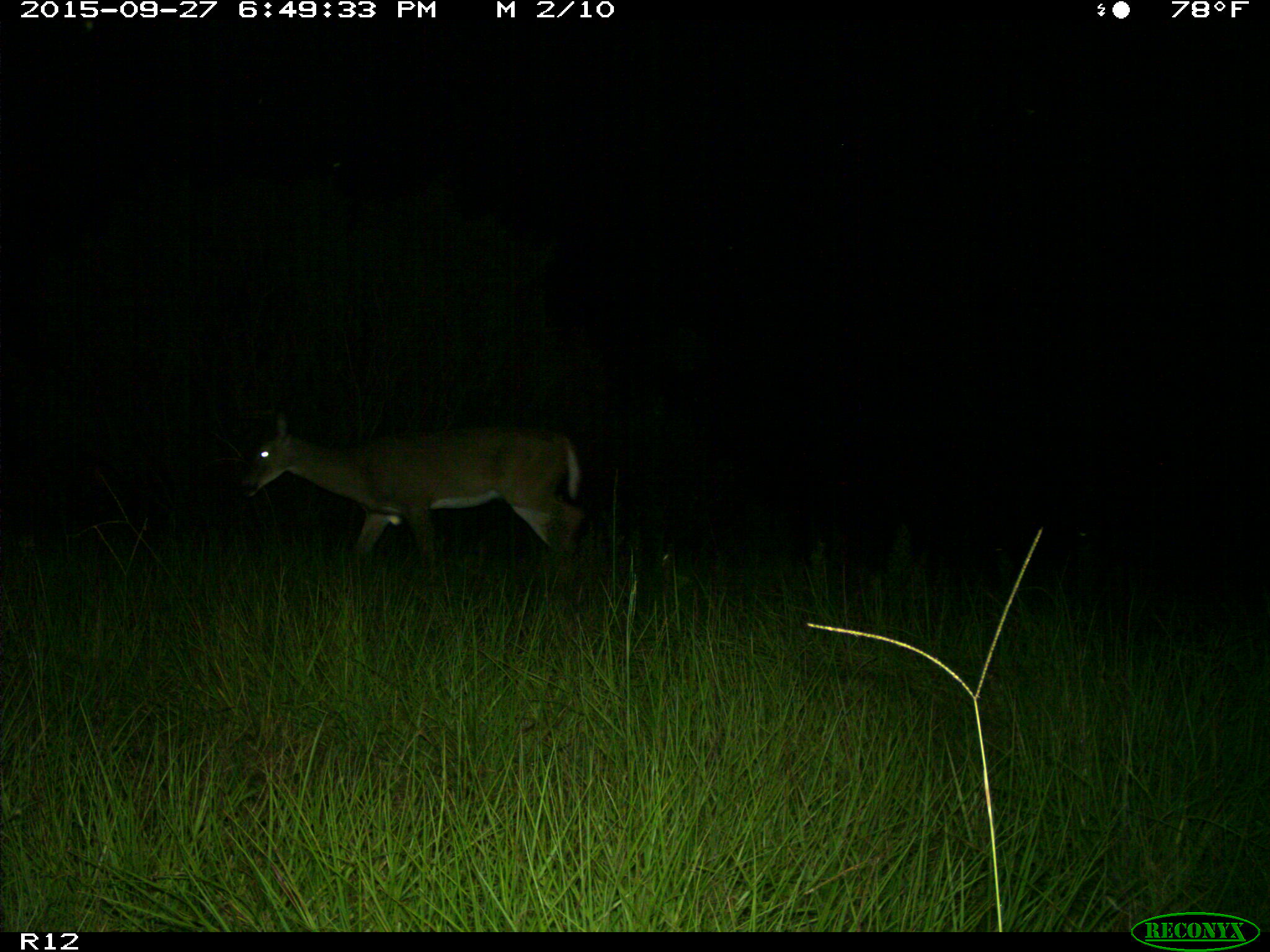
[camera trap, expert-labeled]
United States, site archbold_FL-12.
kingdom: Animalia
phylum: Chordata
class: Mammalia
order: Artiodactyla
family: Cervidae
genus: Odocoileus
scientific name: Odocoileus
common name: deer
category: unidentified deer